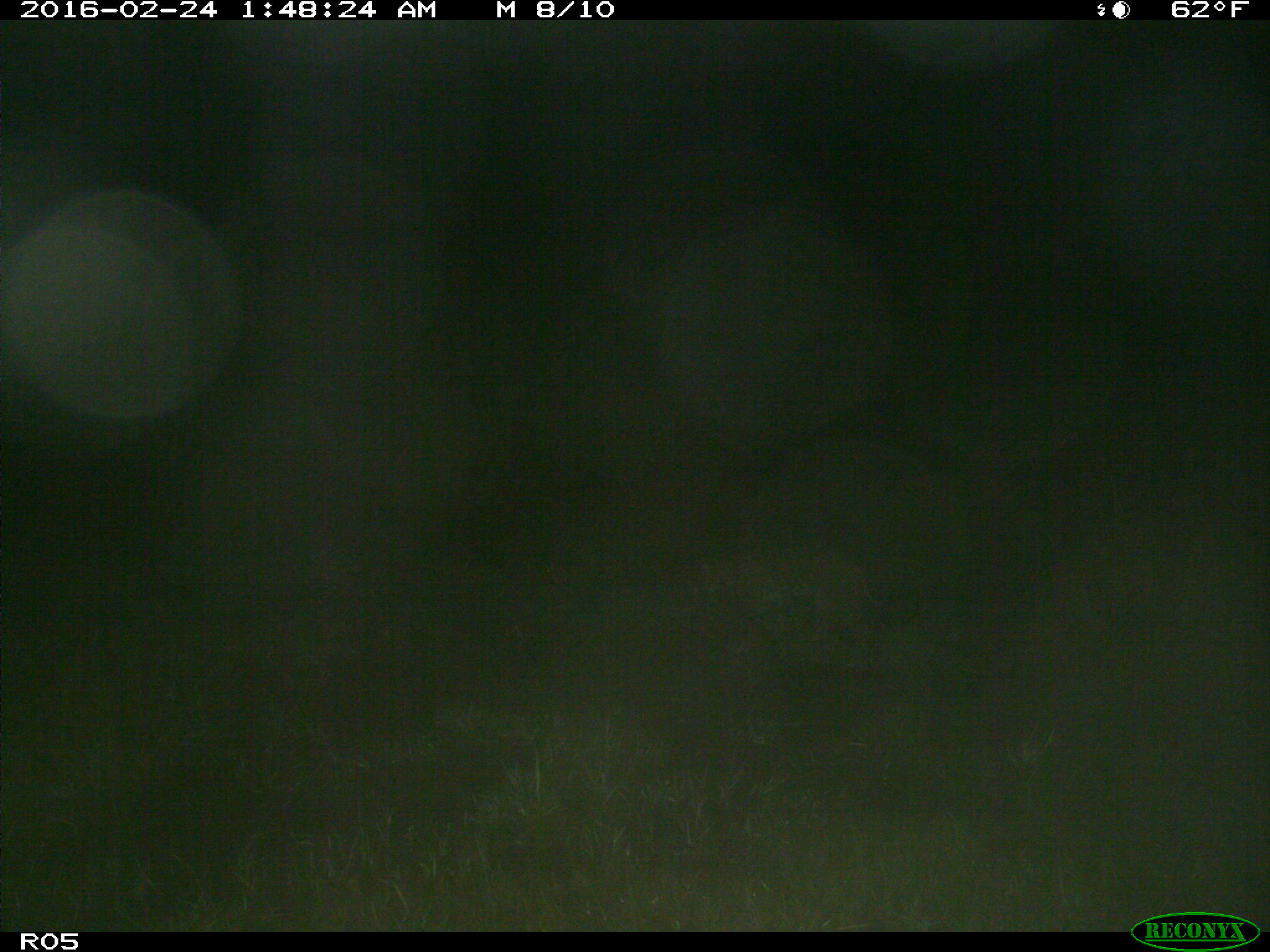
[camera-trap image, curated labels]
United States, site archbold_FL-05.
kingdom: Animalia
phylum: Chordata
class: Mammalia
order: Carnivora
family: Felidae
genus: Lynx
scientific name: Lynx rufus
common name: bobcat